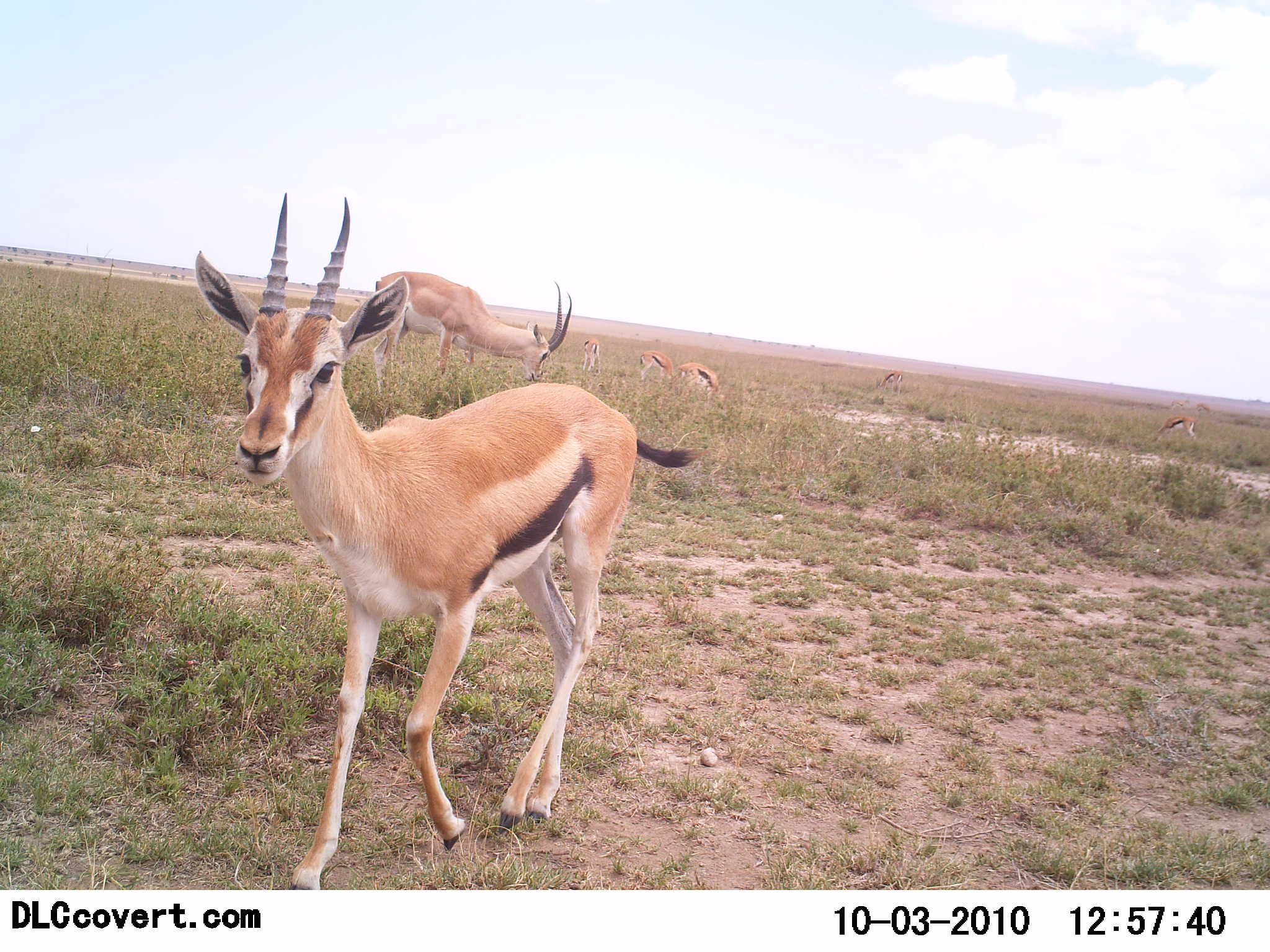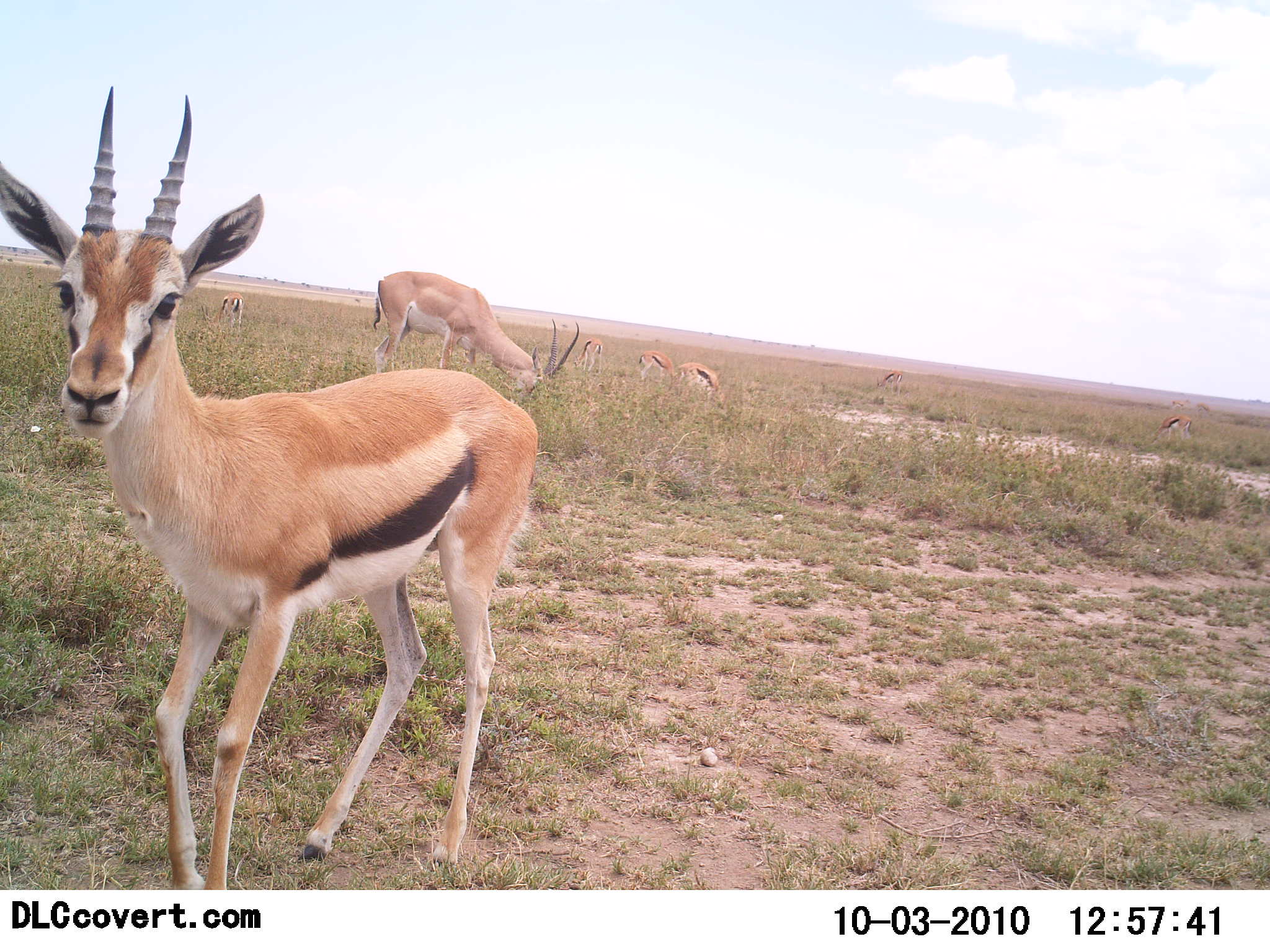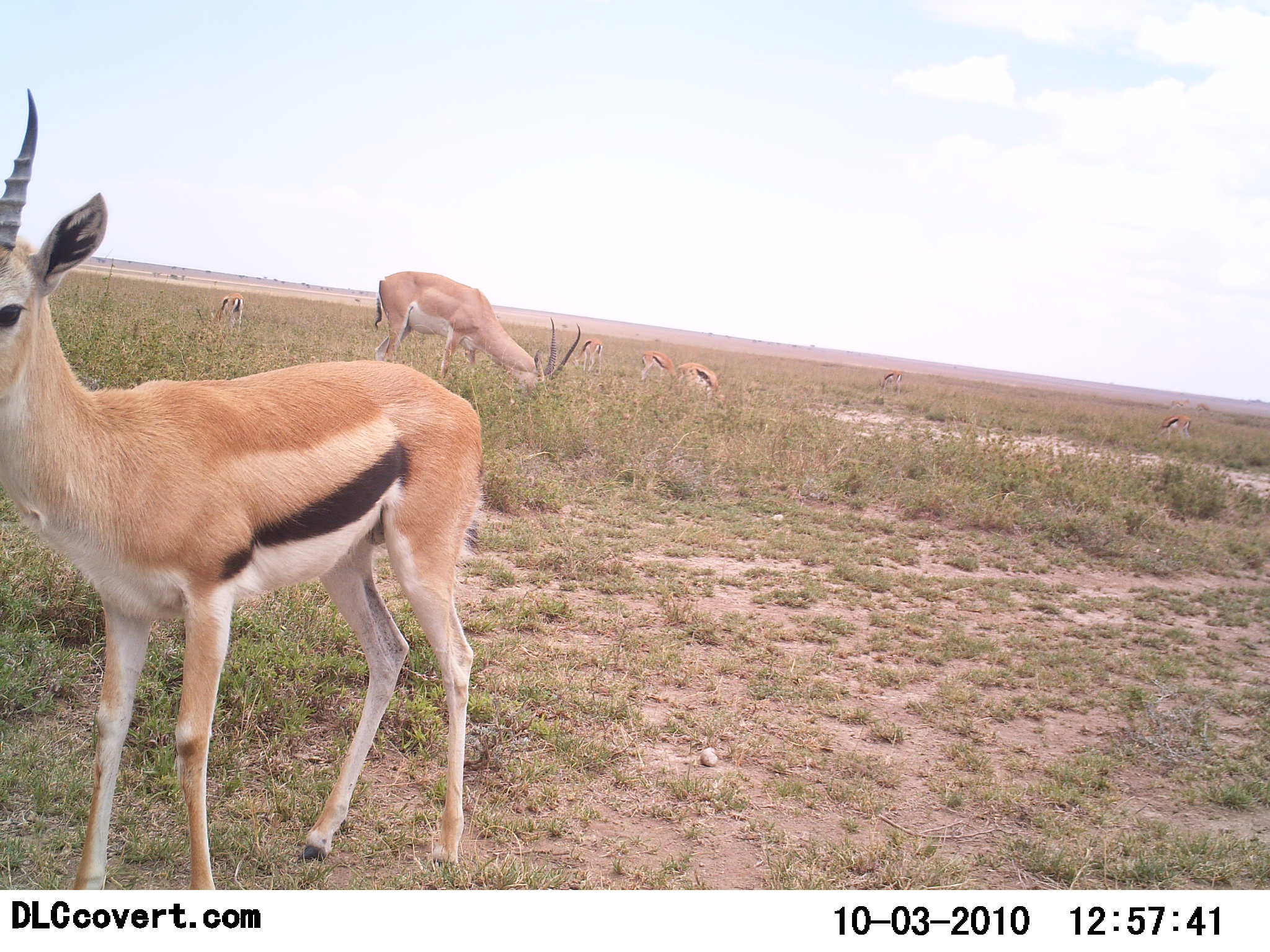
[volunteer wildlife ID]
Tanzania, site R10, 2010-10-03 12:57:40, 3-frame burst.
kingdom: Animalia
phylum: Chordata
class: Mammalia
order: Artiodactyla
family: Bovidae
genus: Eudorcas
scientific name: Eudorcas thomsonii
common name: thomson's gazelle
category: gazellethomsons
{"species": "gazellethomsons (thomson's gazelle) (Eudorcas thomsonii)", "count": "7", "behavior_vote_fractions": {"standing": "62%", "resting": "0%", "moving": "31%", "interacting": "0%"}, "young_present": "0%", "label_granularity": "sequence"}